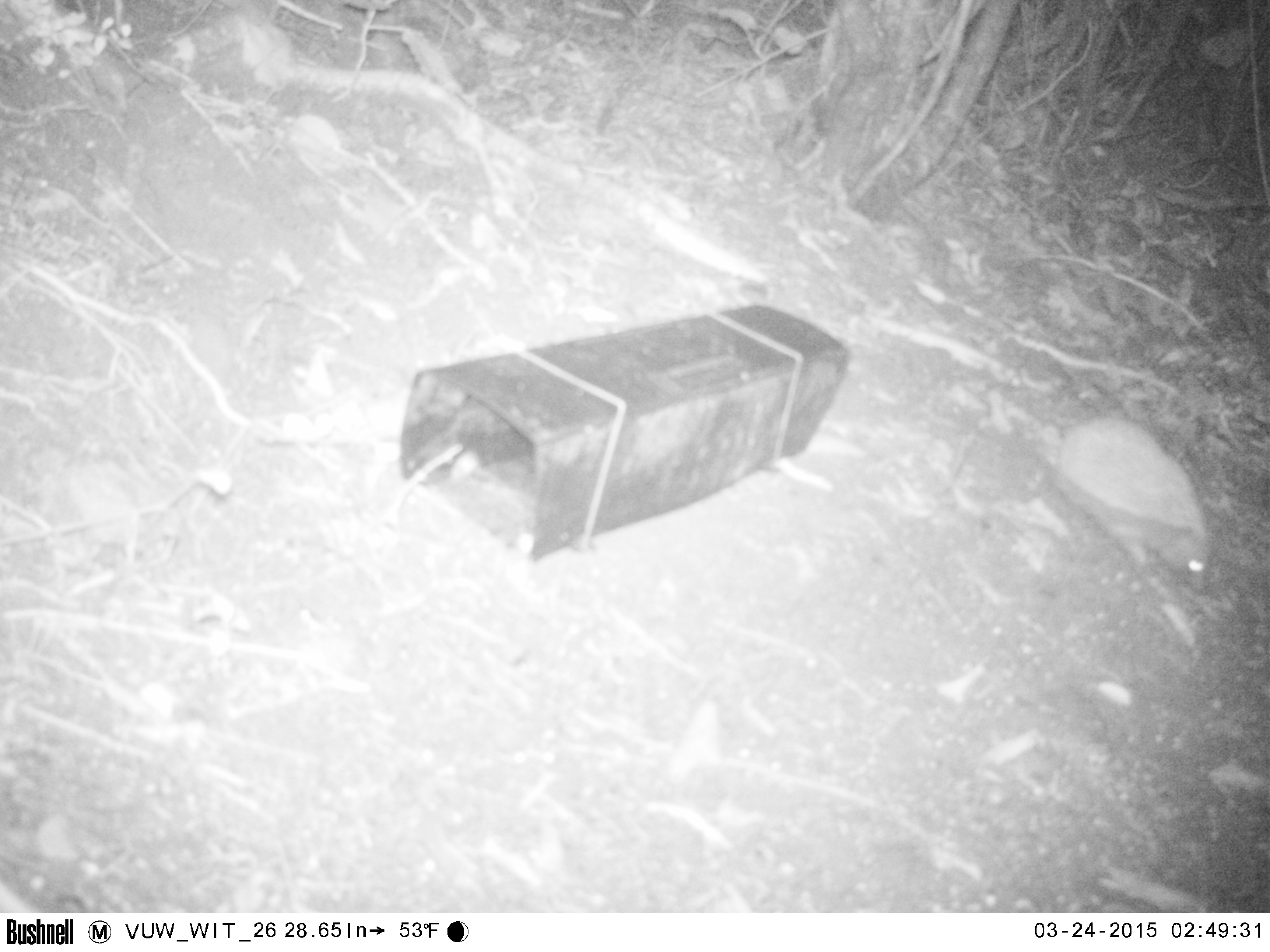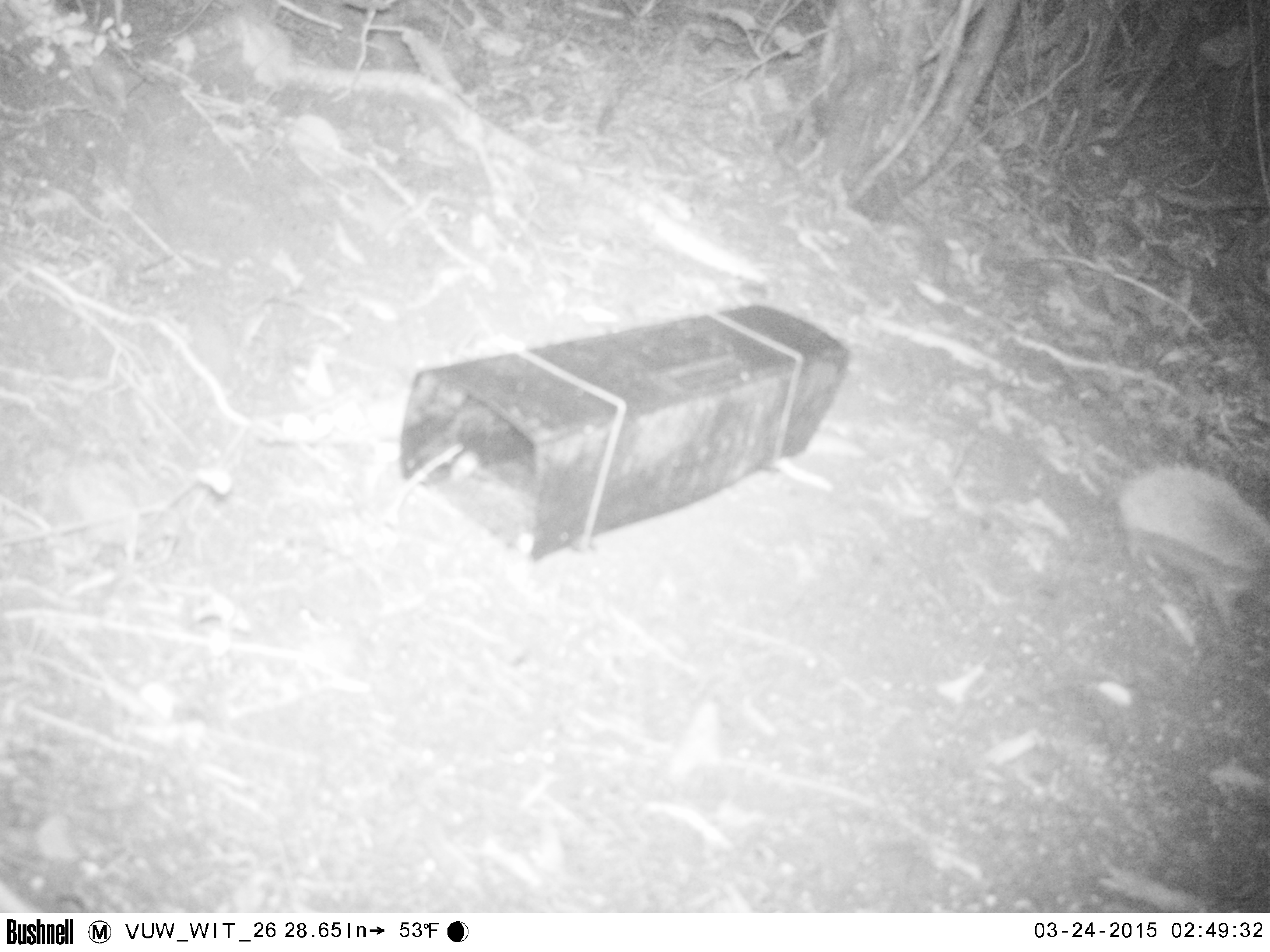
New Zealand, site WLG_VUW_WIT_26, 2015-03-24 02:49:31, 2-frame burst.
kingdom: Animalia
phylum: Chordata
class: Mammalia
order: Eulipotyphla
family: Erinaceidae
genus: Erinaceus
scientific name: Erinaceus europaeus europaeus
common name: european hedgehog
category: hedgehog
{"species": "hedgehog (european hedgehog) (Erinaceus europaeus europaeus)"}